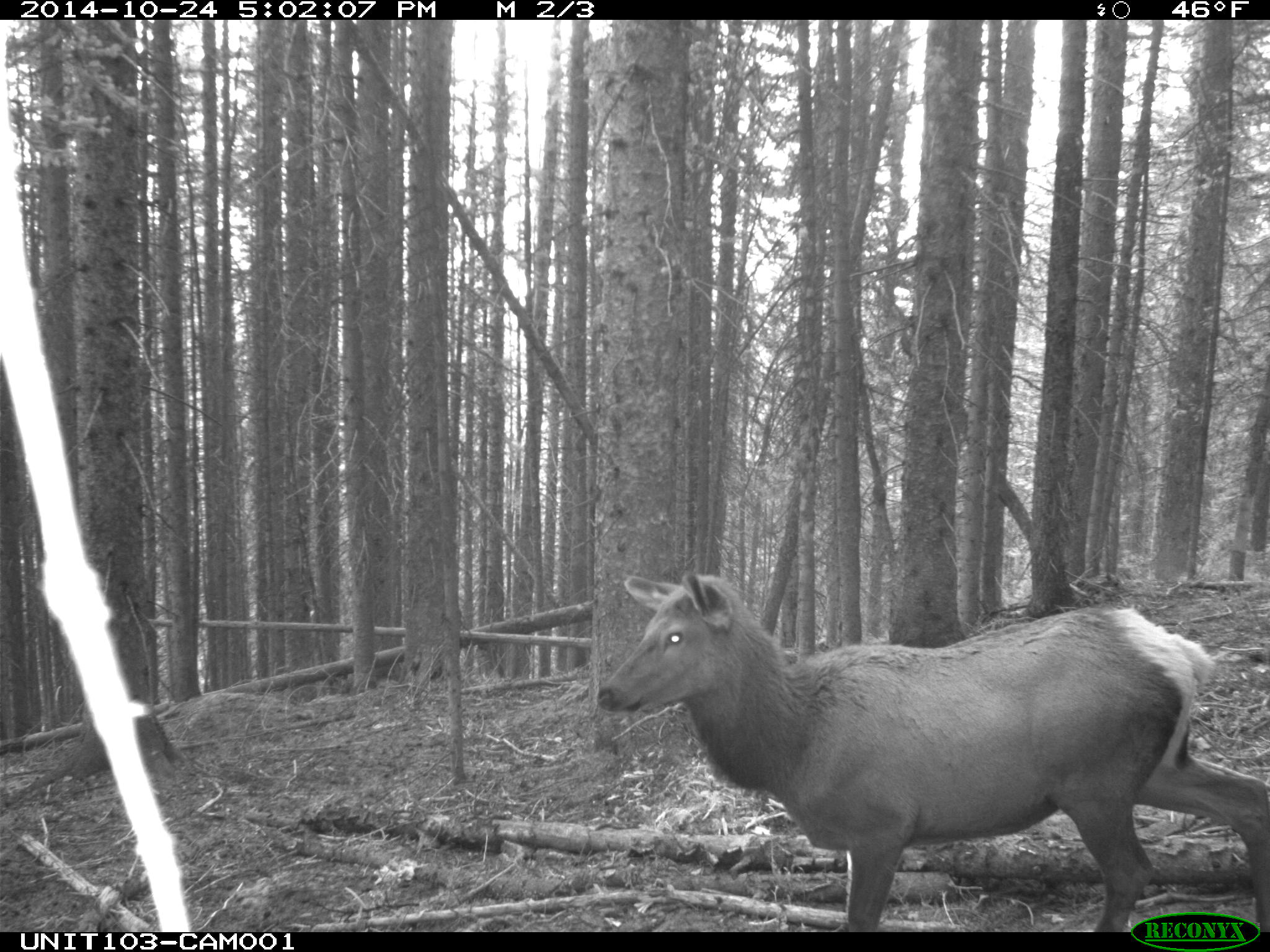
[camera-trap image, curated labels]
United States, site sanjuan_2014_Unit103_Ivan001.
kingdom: Animalia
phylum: Chordata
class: Mammalia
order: Artiodactyla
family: Cervidae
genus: Cervus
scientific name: Cervus elaphus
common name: red deer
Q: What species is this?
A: Cervus elaphus (red deer).